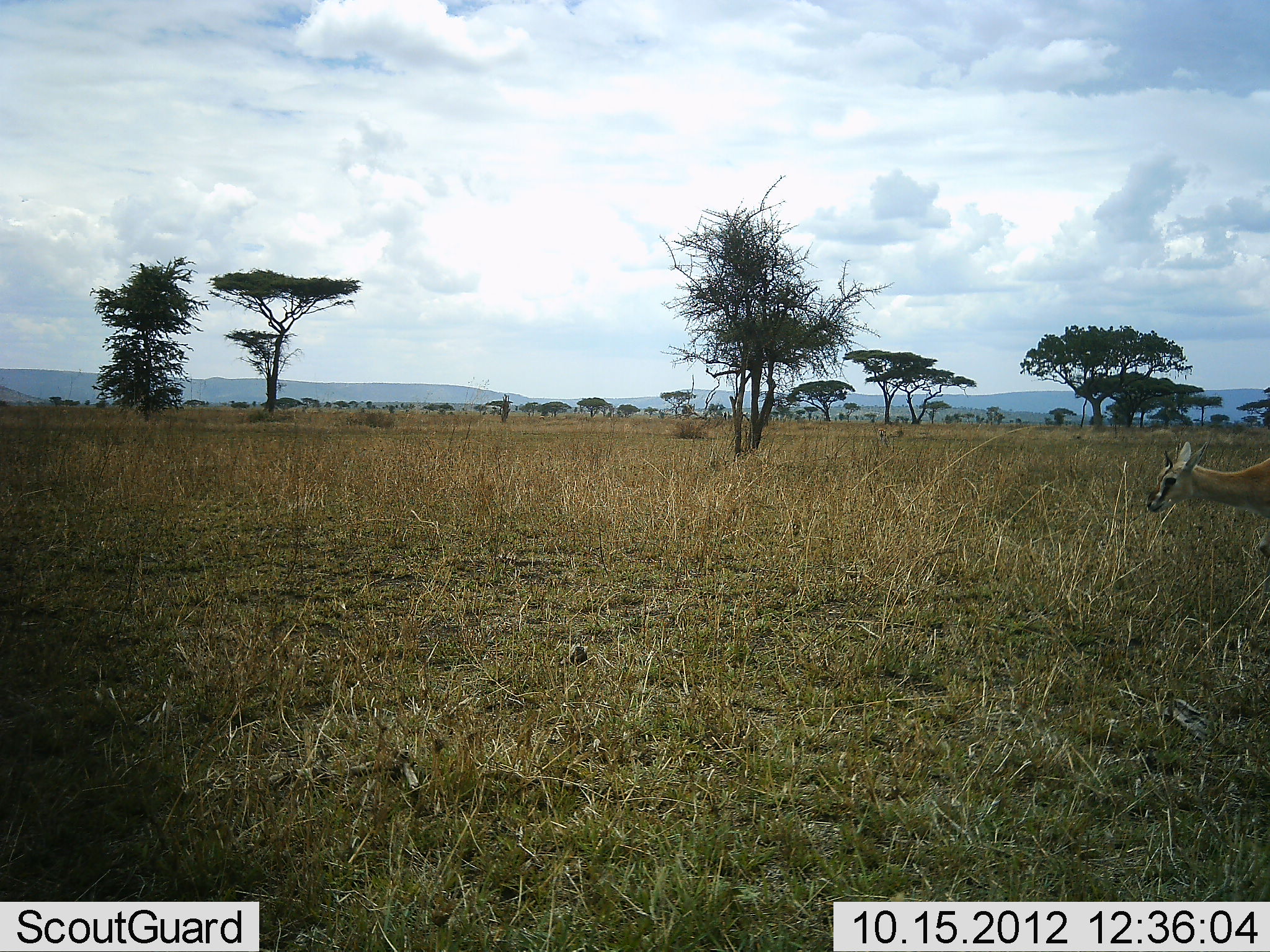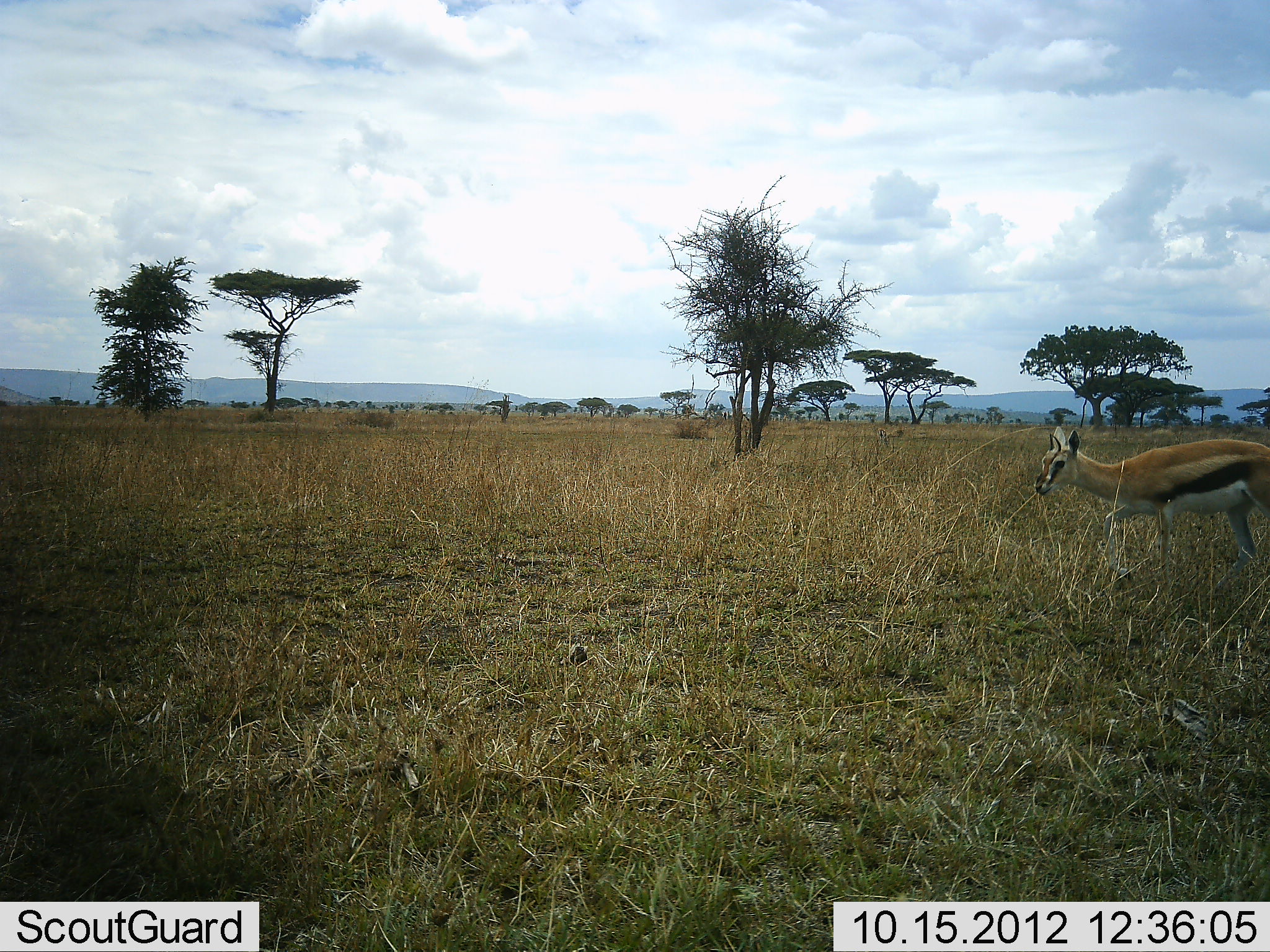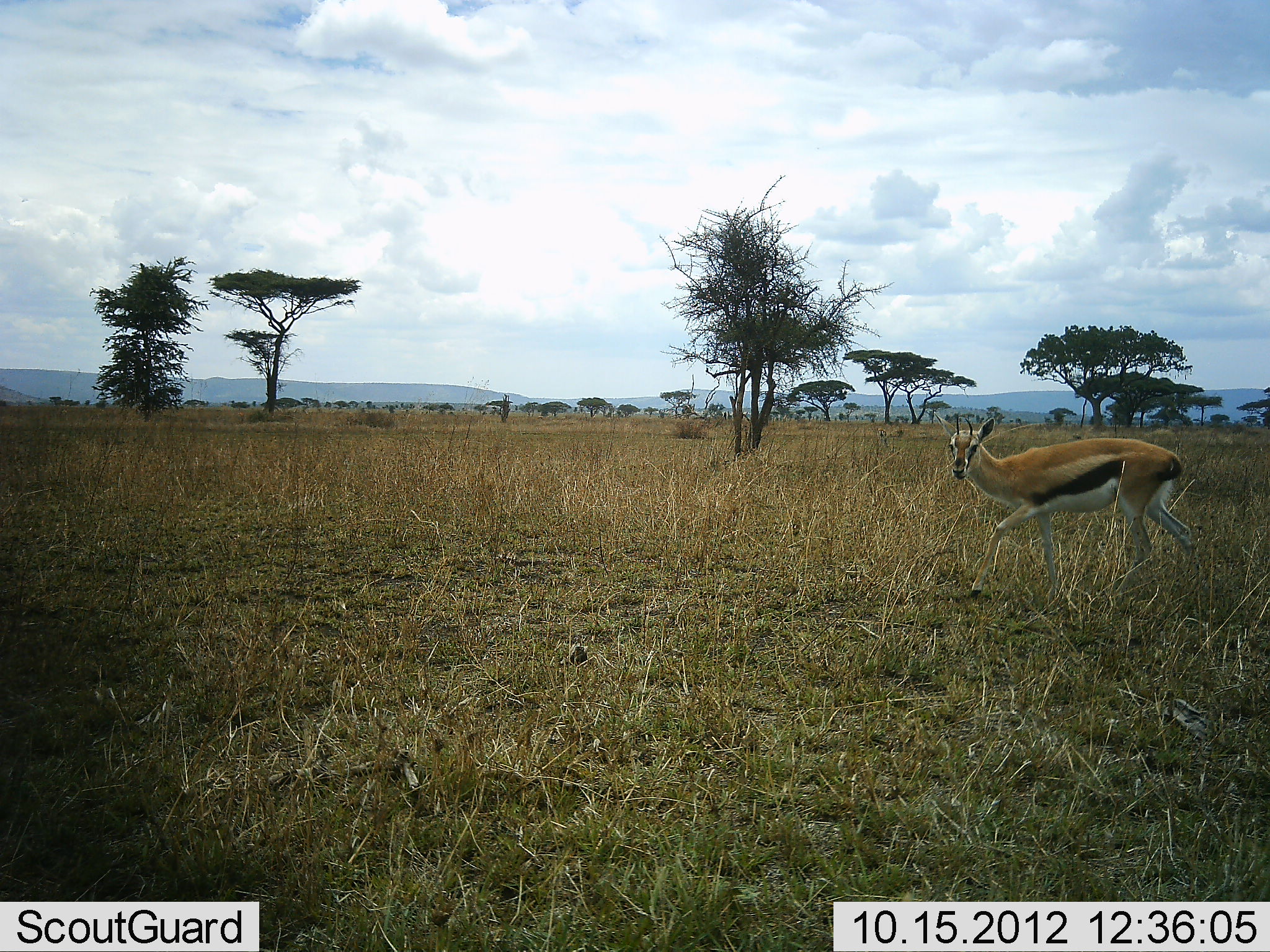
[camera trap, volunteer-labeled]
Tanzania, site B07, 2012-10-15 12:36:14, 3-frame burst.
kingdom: Animalia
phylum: Chordata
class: Mammalia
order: Artiodactyla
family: Bovidae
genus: Eudorcas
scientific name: Eudorcas thomsonii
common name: thomson's gazelle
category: gazellethomsons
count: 1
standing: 10%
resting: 0%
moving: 90%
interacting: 0%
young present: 0%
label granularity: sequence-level